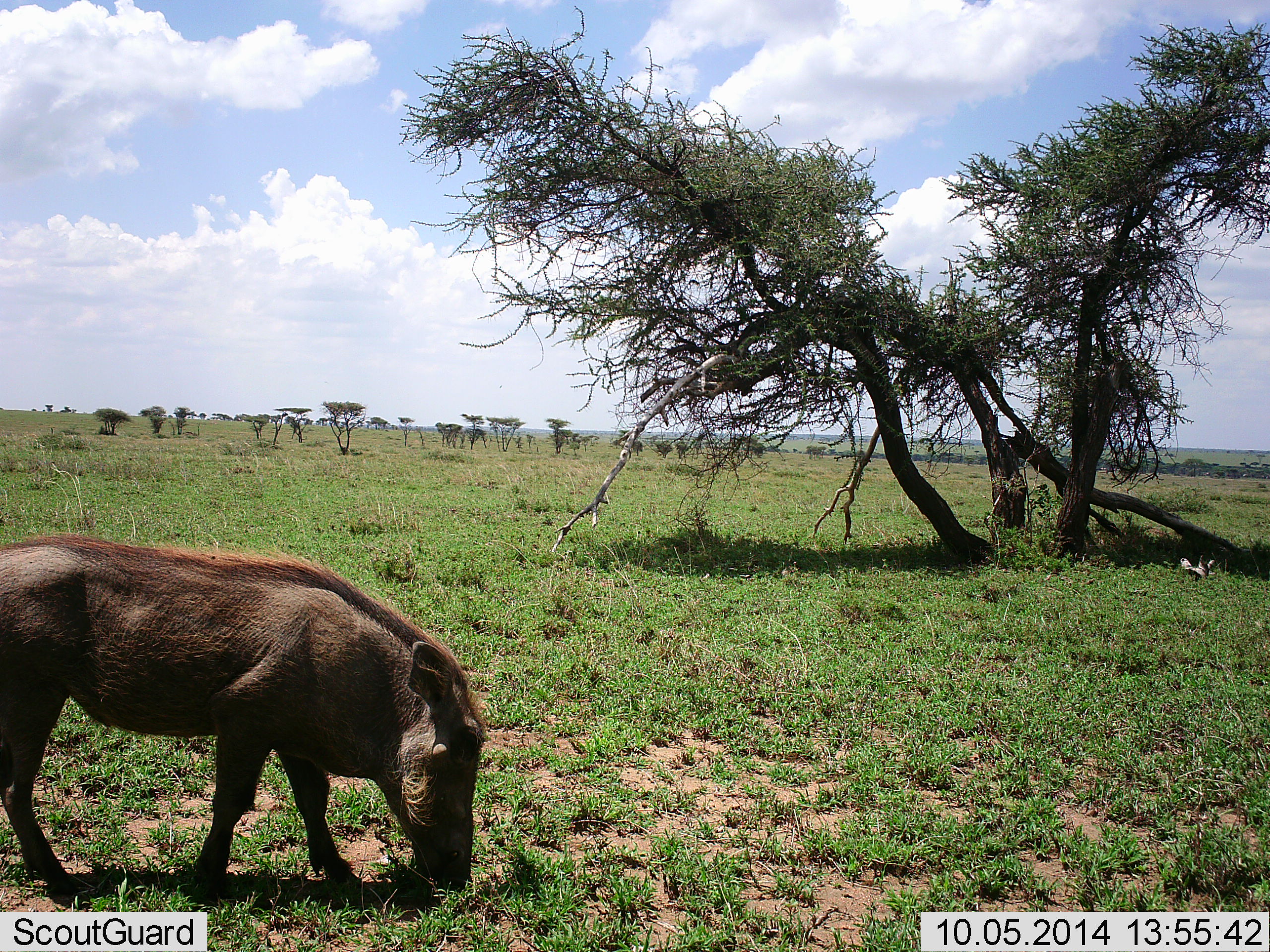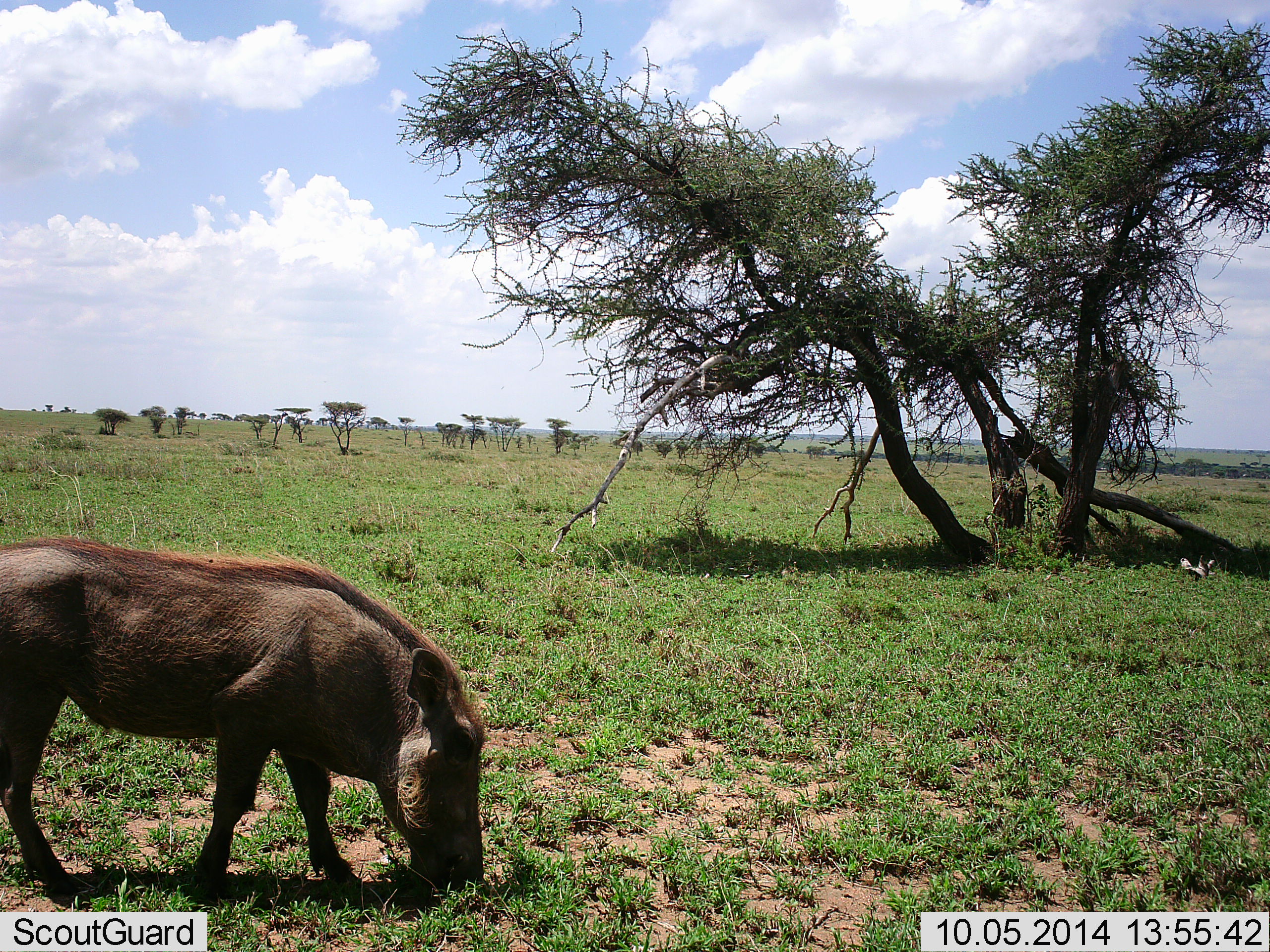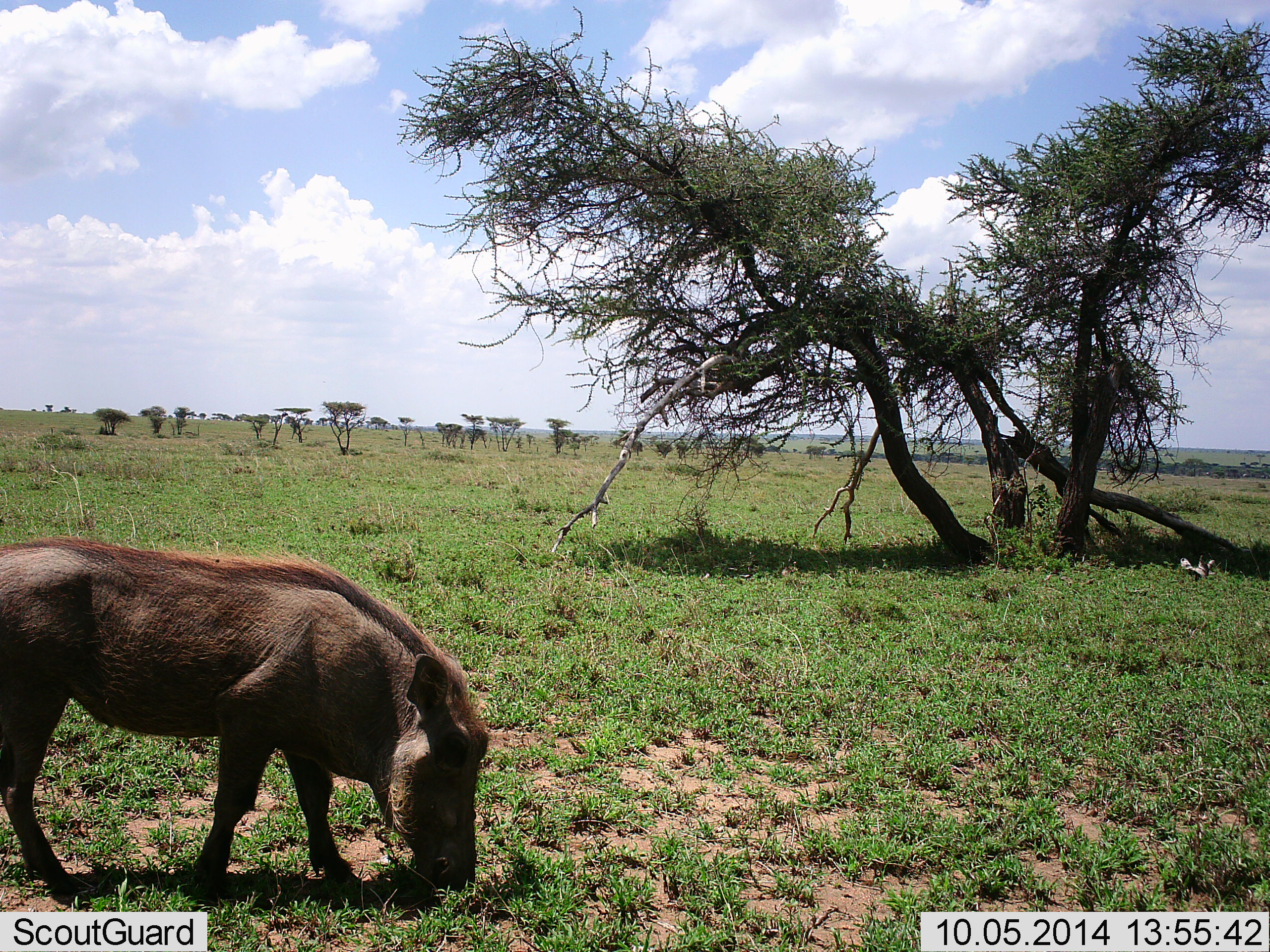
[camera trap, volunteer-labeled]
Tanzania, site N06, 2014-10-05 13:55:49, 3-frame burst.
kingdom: Animalia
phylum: Chordata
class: Mammalia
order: Artiodactyla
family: Suidae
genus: Phacochoerus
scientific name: Phacochoerus africanus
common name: warthog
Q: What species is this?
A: Warthog (Phacochoerus africanus).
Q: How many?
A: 1.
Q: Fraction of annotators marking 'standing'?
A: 30%.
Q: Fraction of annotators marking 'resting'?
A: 0%.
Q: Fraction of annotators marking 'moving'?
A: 0%.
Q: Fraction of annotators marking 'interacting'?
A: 0%.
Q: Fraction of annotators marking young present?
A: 0%.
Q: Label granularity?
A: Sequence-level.